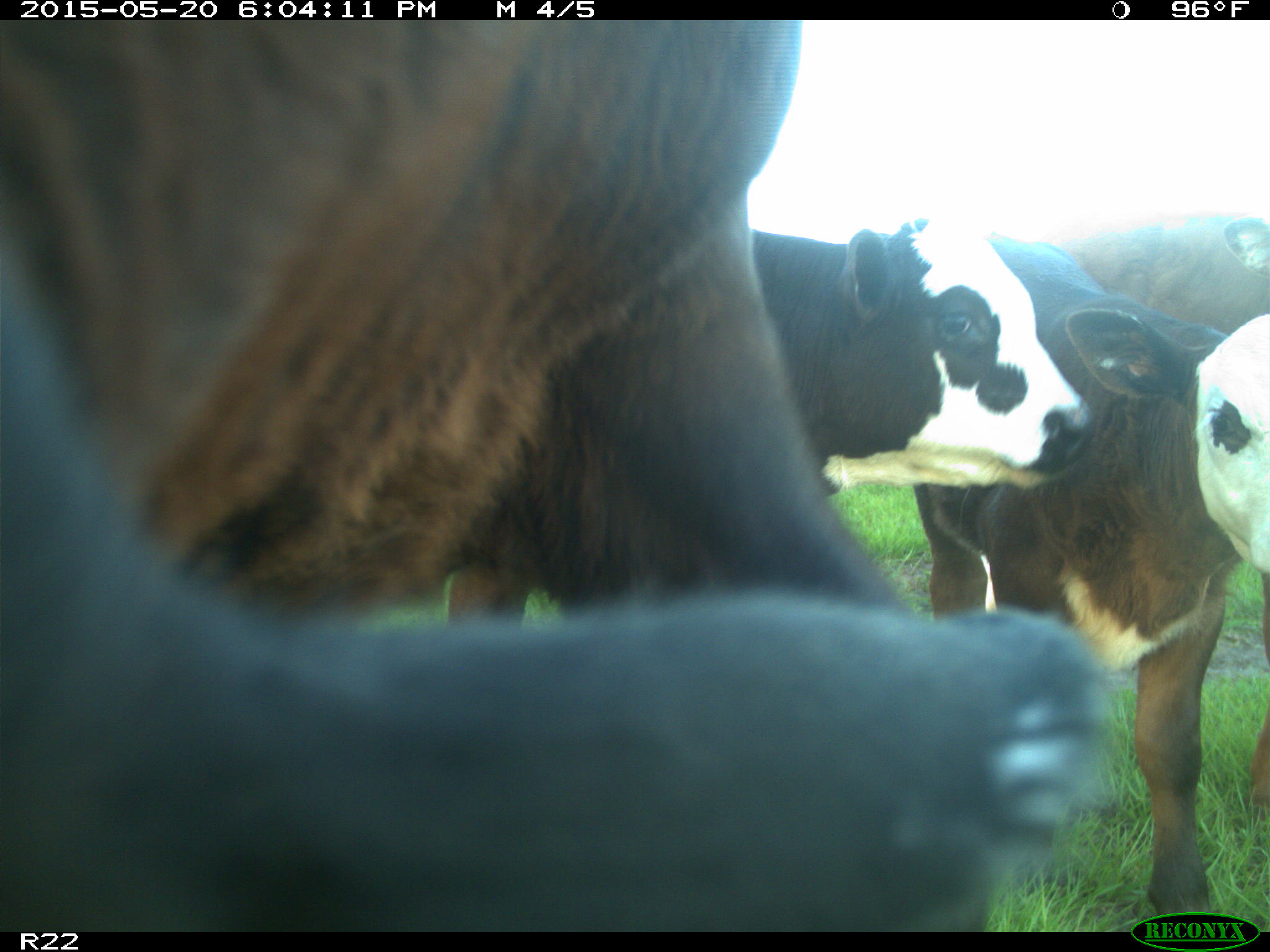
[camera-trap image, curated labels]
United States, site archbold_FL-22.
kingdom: Animalia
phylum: Chordata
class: Mammalia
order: Artiodactyla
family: Bovidae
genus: Bos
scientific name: Bos taurus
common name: domestic cow